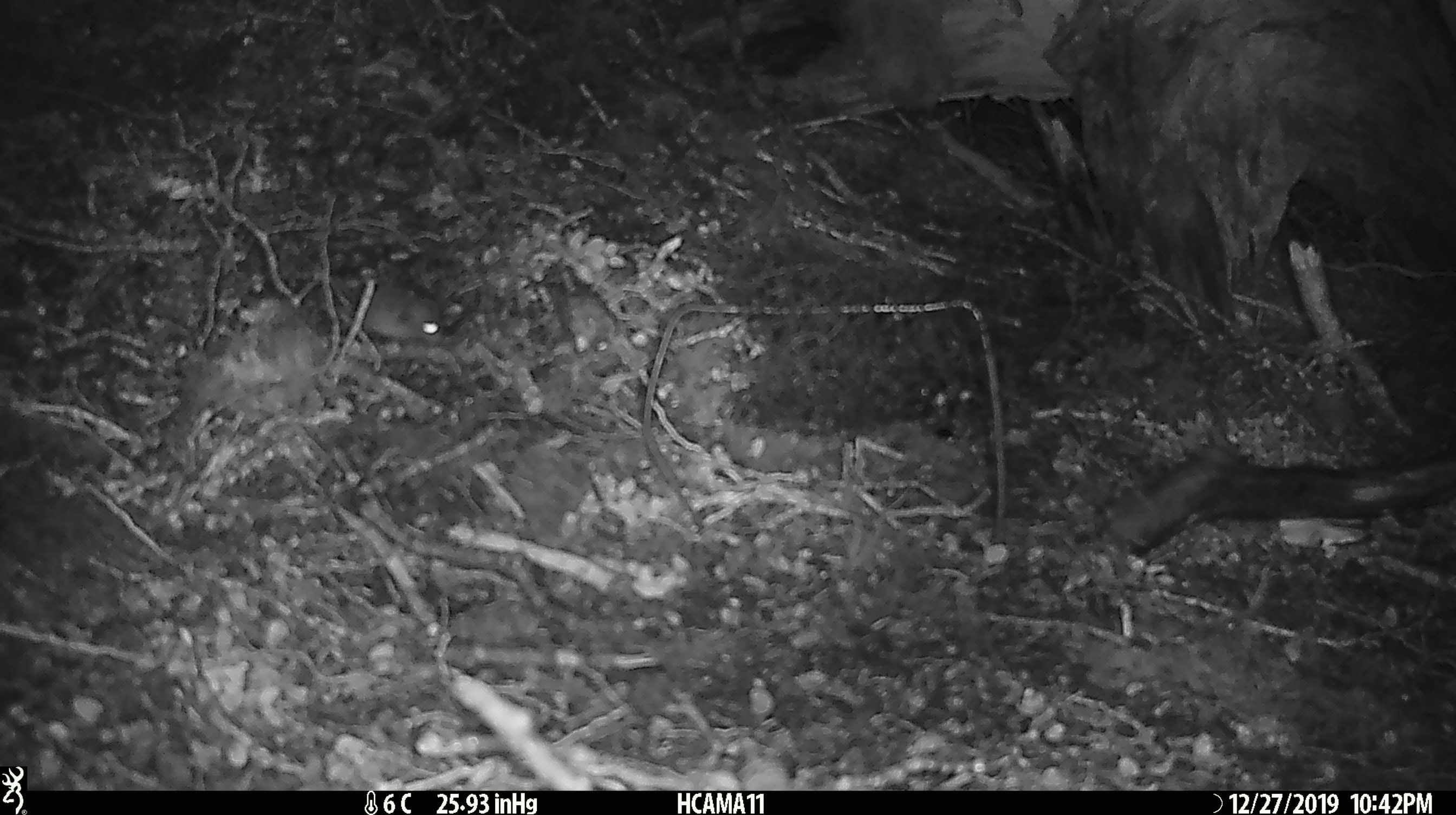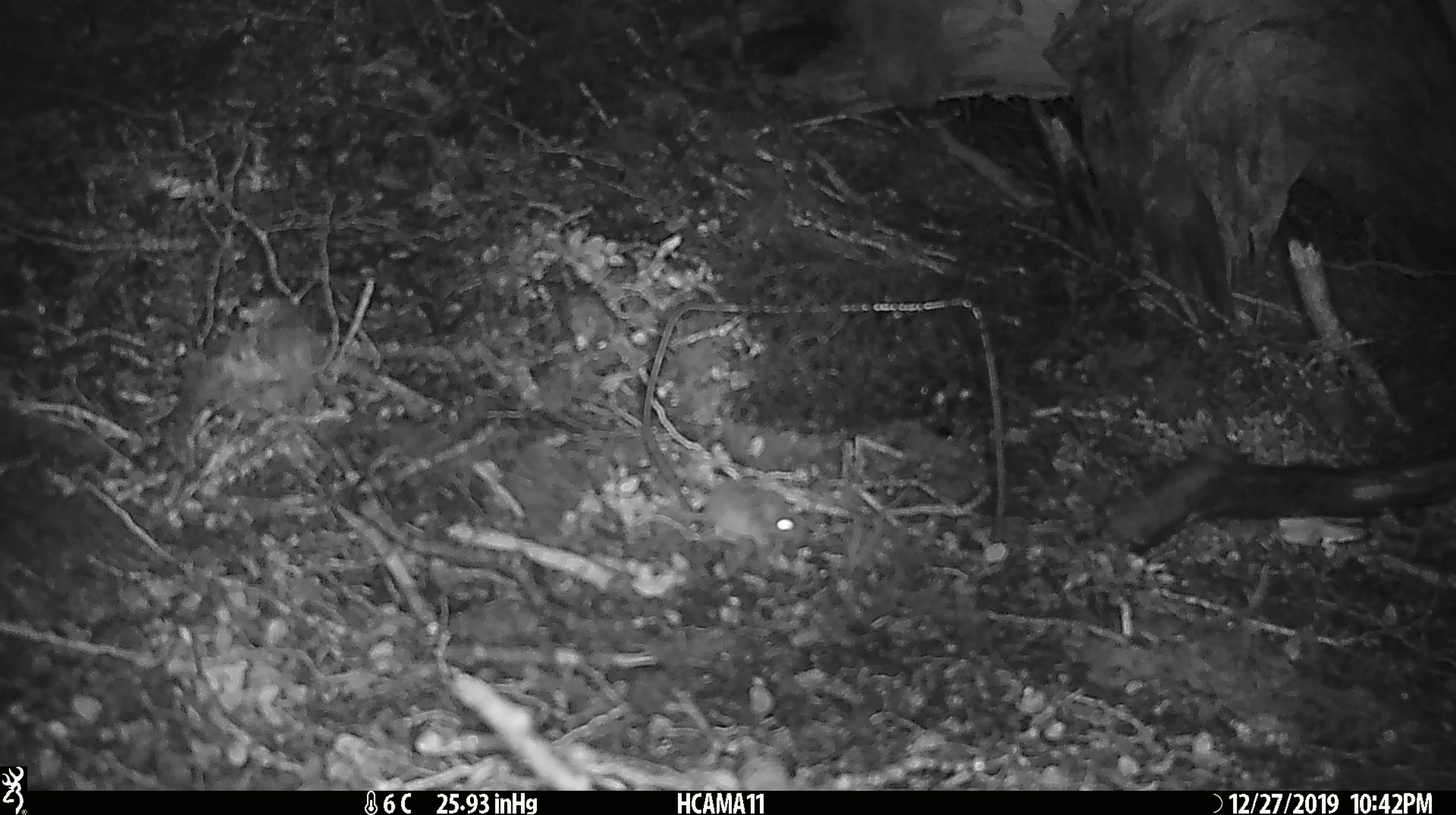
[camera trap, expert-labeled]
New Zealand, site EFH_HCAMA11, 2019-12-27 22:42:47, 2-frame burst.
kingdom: Animalia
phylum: Chordata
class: Mammalia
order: Rodentia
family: Muridae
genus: Mus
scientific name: Mus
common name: mouse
Mouse (Mus).